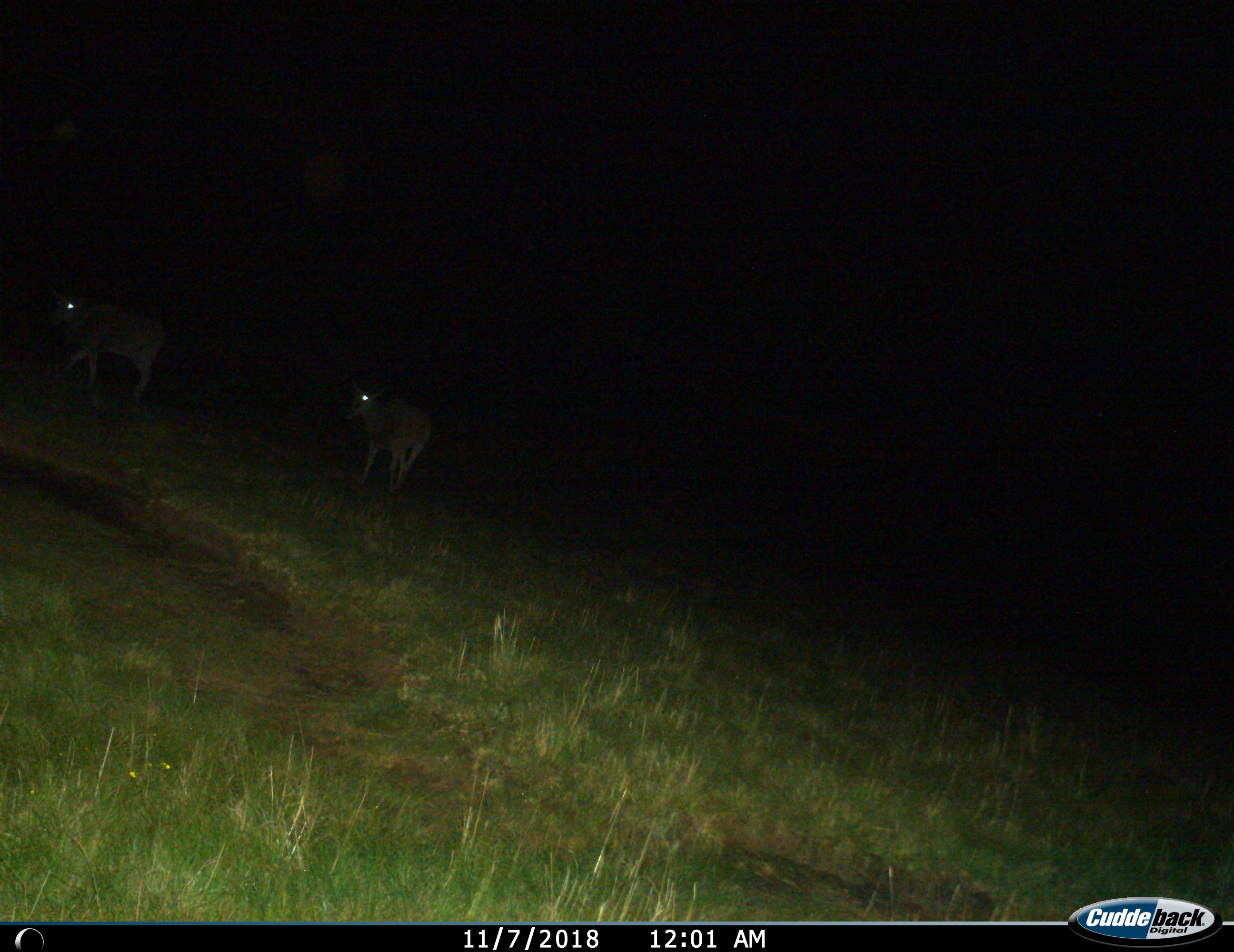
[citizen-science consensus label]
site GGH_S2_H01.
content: unidentified animal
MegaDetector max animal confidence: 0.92